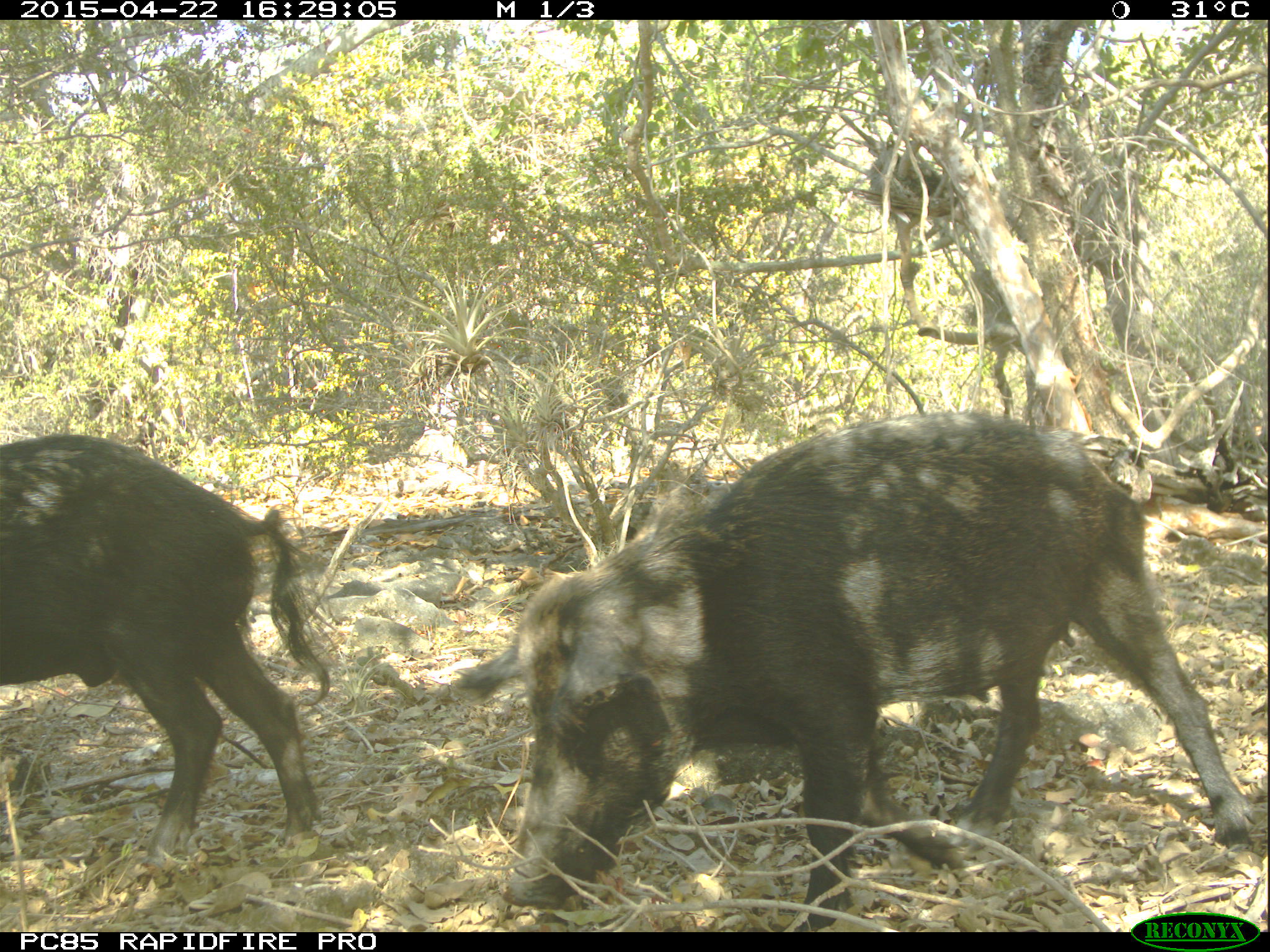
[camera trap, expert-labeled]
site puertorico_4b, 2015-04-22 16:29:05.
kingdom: Animalia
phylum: Chordata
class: Mammalia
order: Artiodactyla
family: Suidae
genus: Sus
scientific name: Sus scrofa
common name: pig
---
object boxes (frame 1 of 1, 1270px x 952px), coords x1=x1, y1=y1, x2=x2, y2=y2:
pig: x1=455, y1=407, x2=1259, y2=920; x1=1, y1=433, x2=326, y2=875